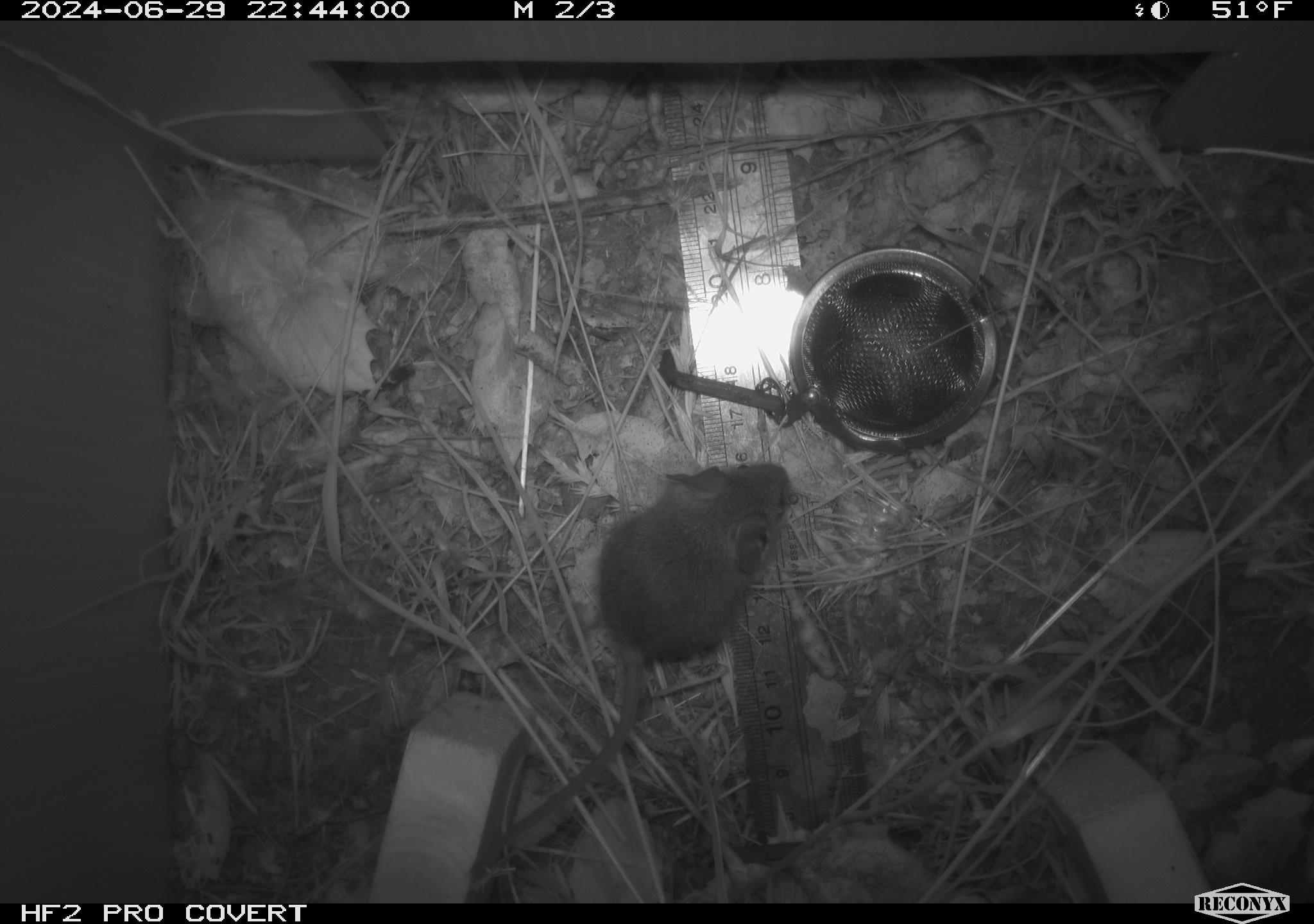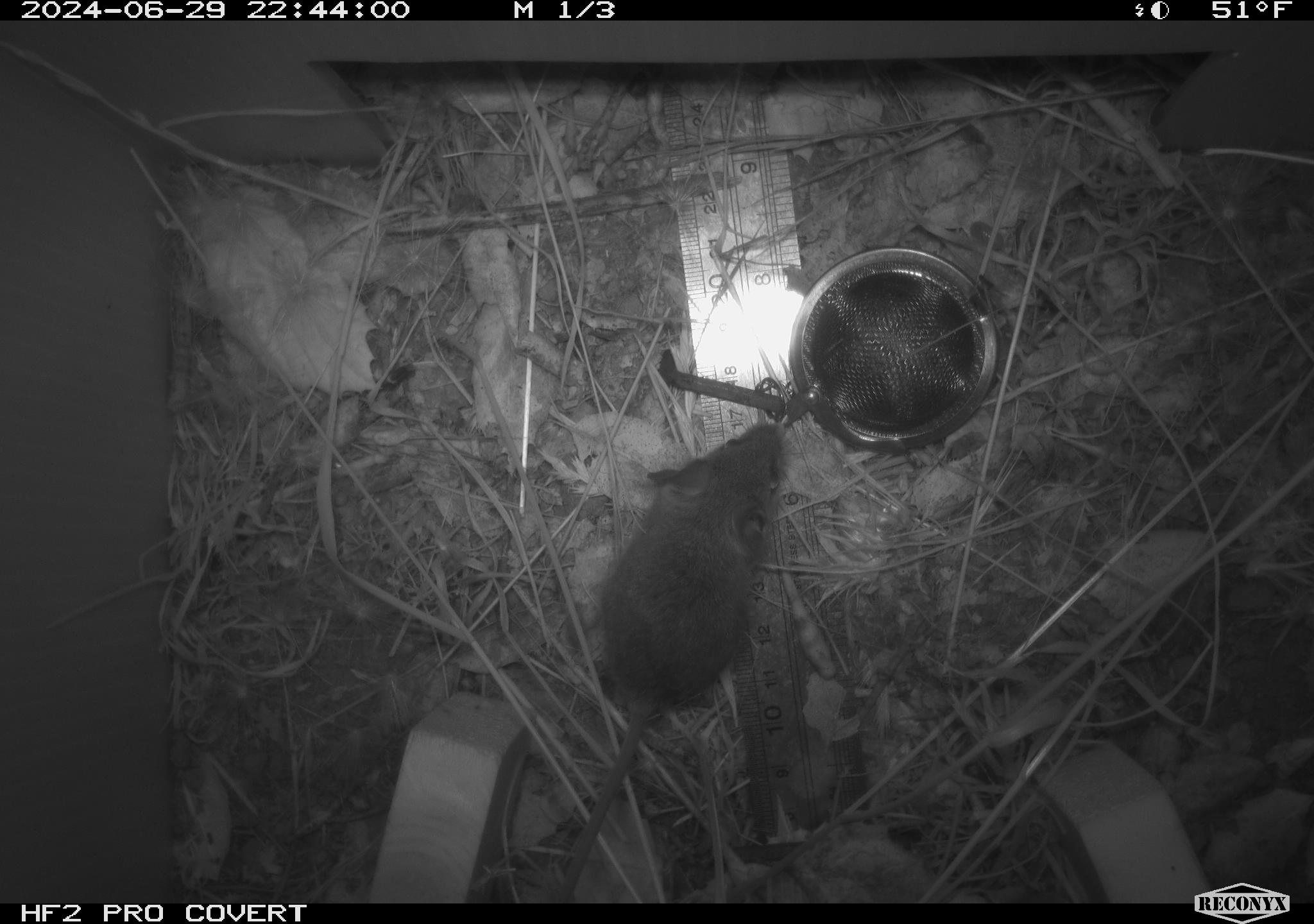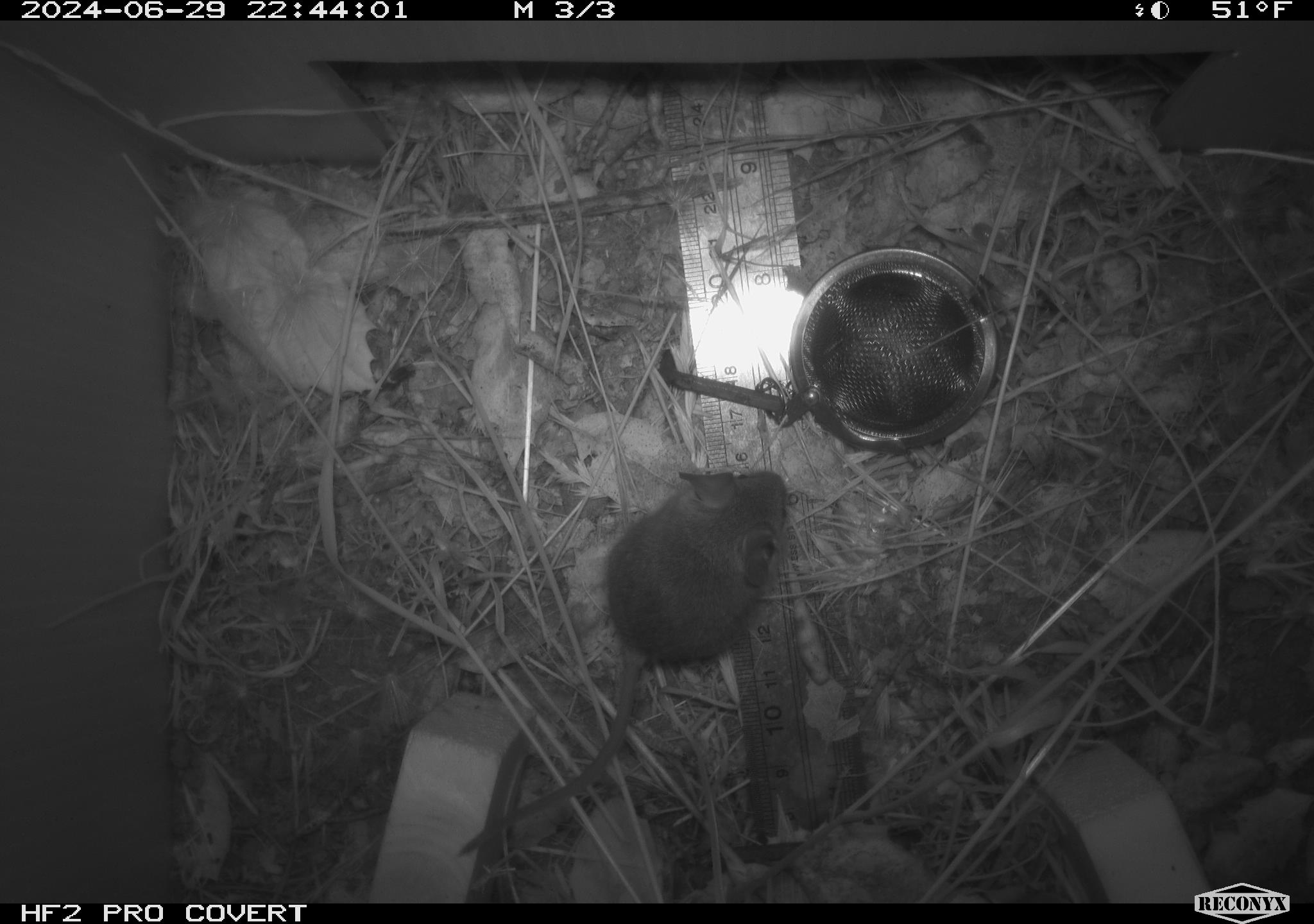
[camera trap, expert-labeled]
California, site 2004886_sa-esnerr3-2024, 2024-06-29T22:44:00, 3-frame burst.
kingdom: Animalia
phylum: Chordata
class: Mammalia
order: Rodentia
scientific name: Rodentia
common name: rodent